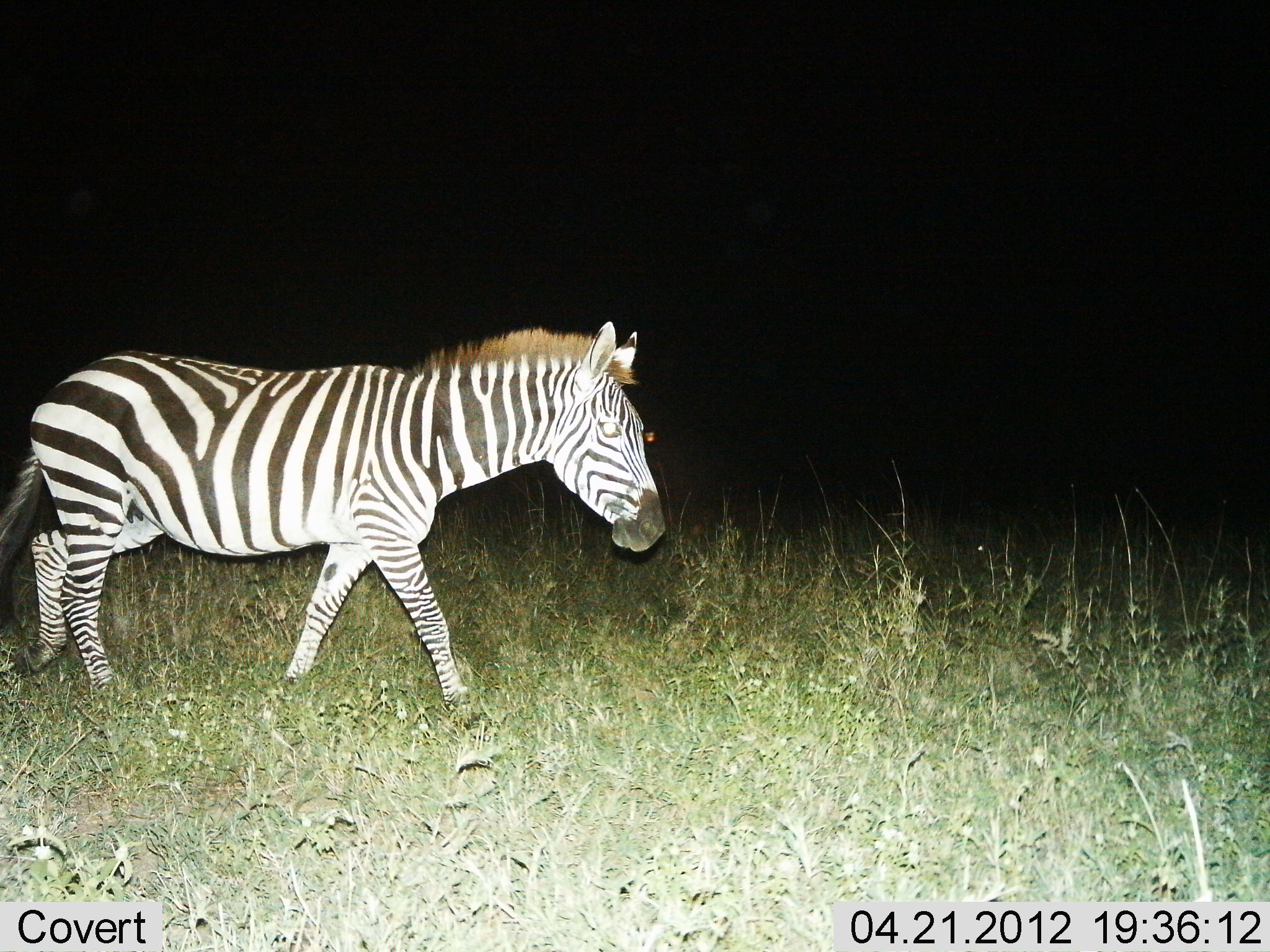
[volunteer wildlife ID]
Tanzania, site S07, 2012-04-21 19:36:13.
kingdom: Animalia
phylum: Chordata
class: Mammalia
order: Perissodactyla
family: Equidae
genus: Equus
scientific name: Equus quagga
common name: plains zebra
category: zebra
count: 1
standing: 0%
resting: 0%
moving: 100%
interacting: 0%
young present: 0%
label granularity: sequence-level